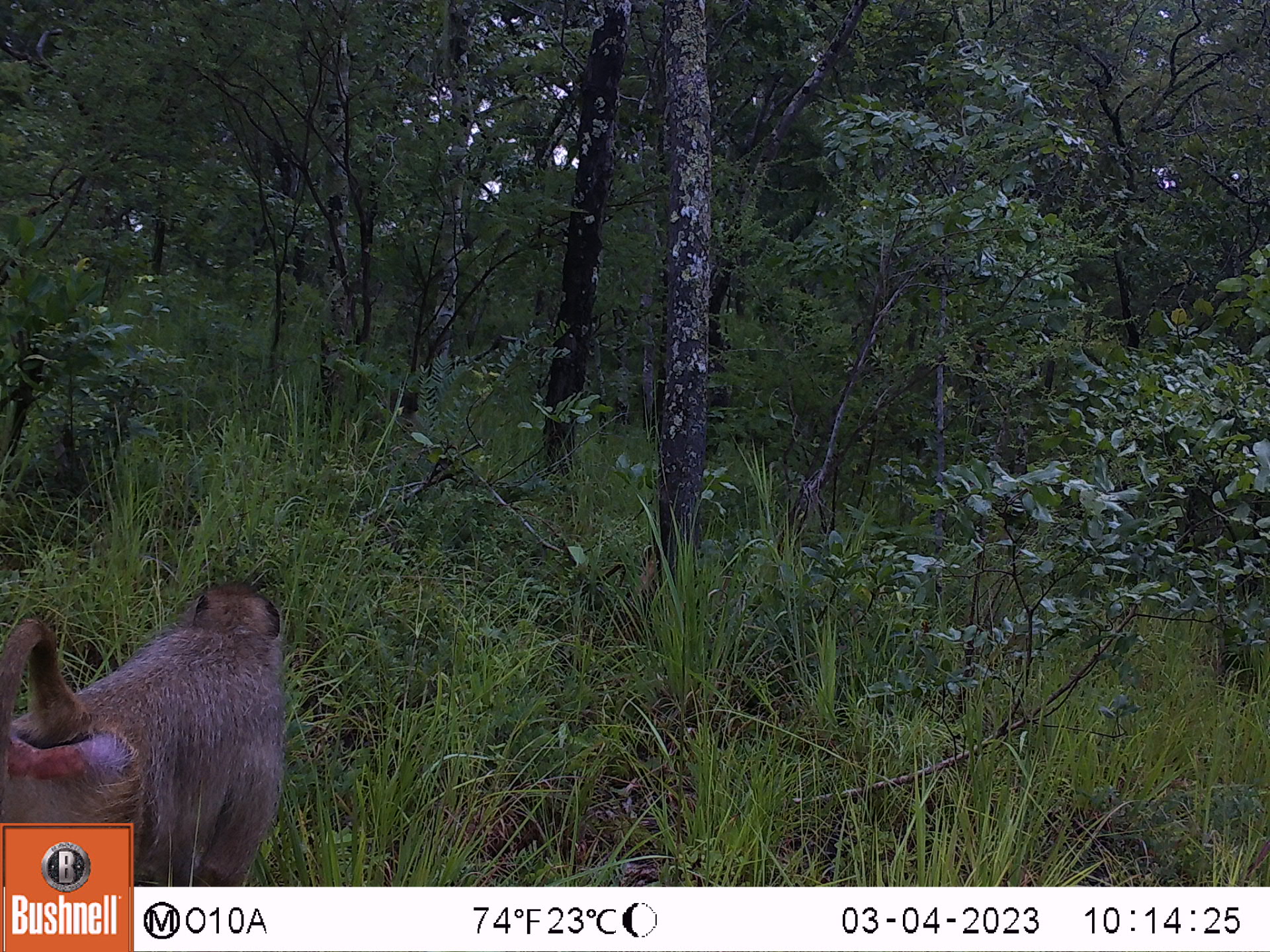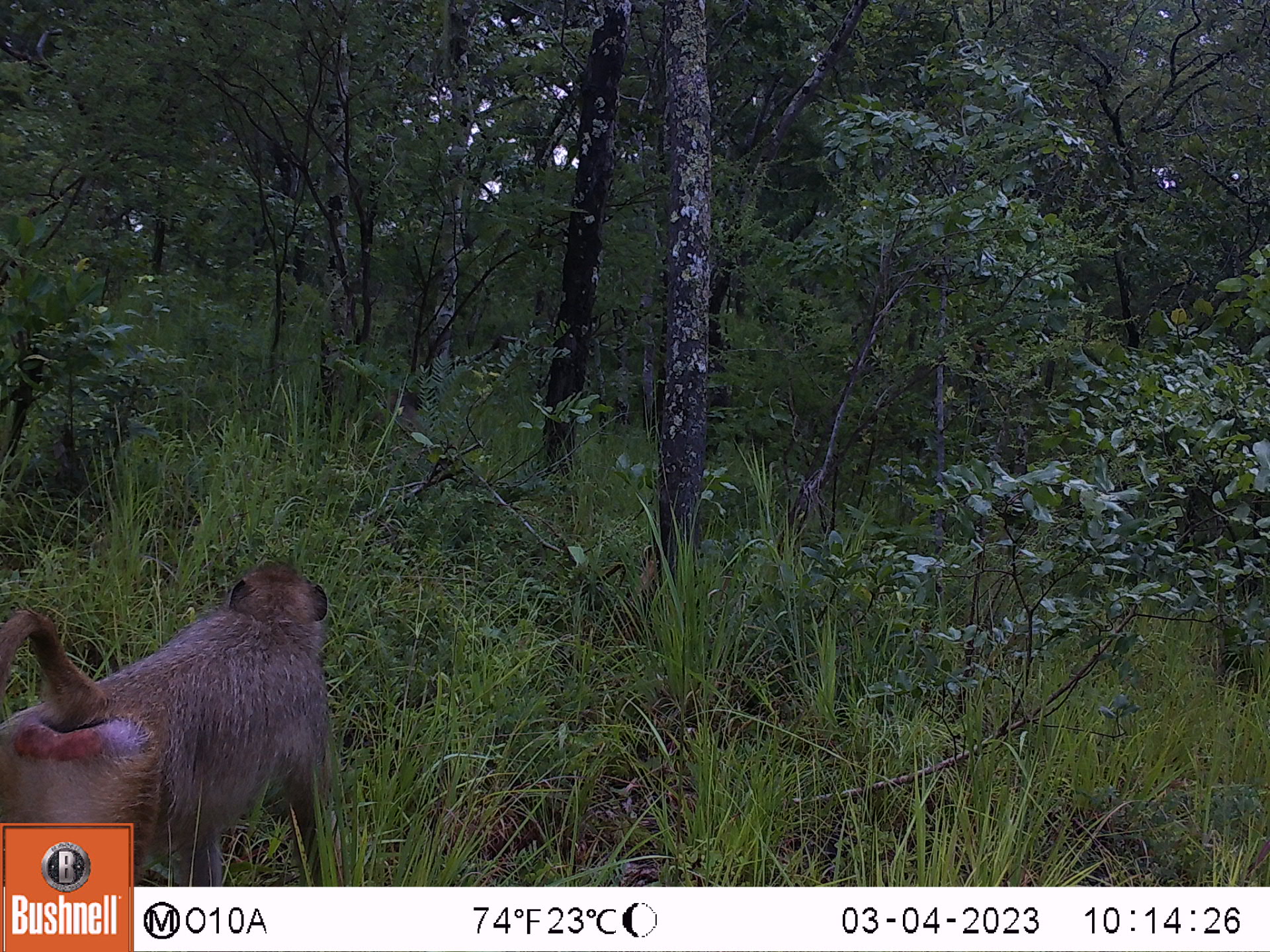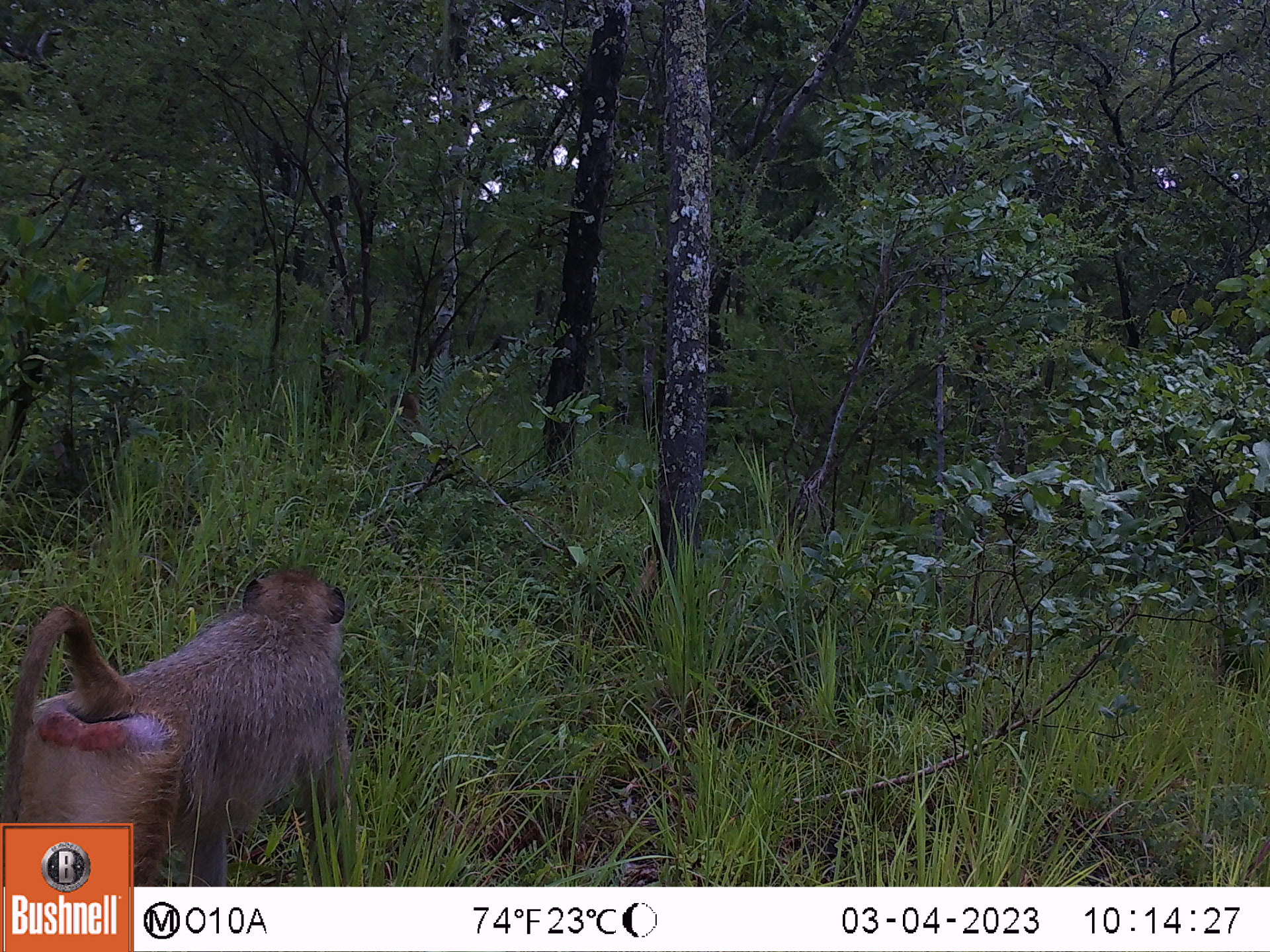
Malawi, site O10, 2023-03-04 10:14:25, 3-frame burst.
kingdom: Animalia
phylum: Chordata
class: Mammalia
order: Primates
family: Cercopithecidae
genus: Papio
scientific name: Papio cynocephalus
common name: yellow baboon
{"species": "yellow baboon (Papio cynocephalus)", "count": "1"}